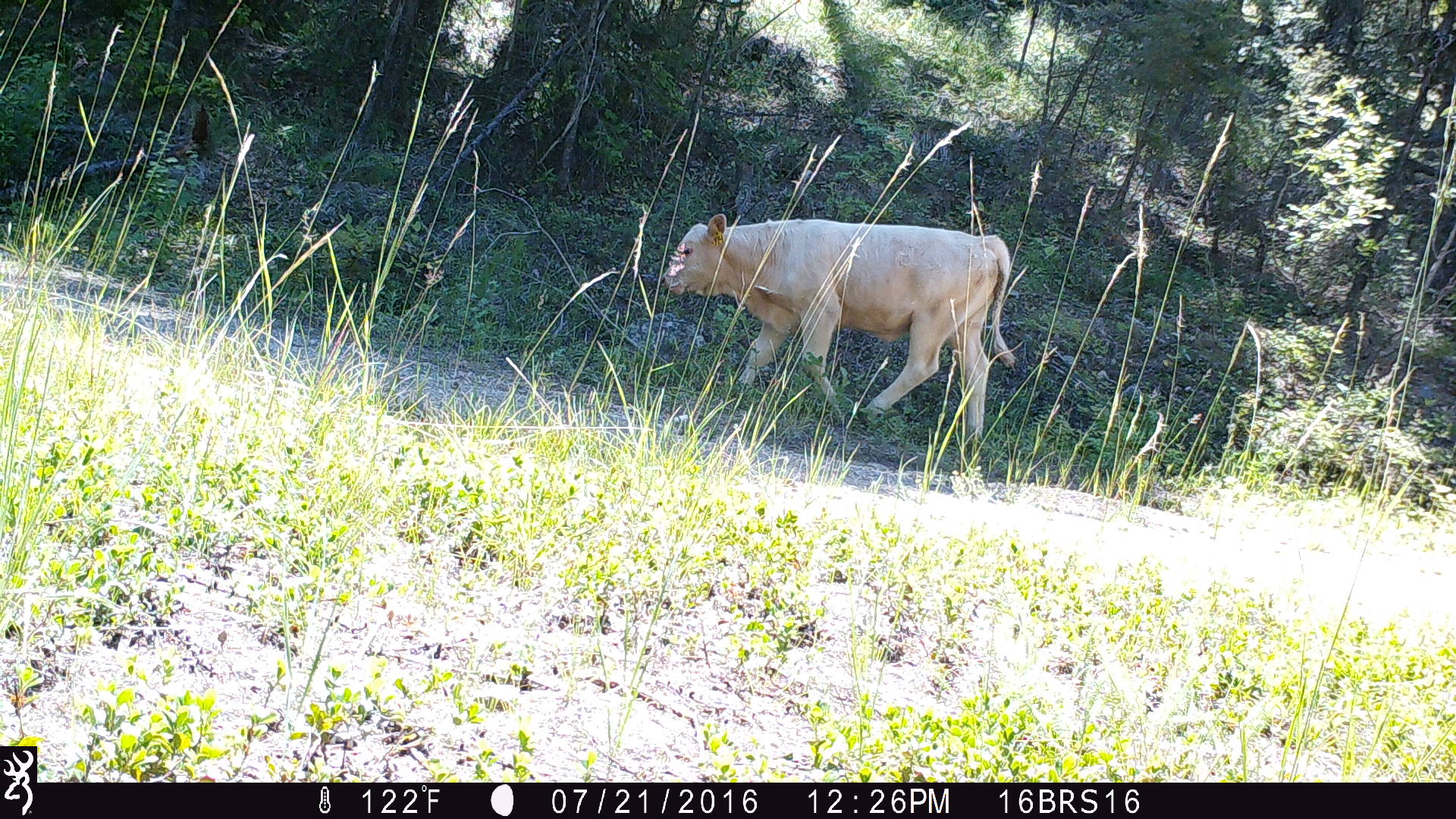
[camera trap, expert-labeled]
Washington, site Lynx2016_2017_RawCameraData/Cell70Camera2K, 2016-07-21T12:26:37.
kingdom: Animalia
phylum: Chordata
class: Mammalia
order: Artiodactyla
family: Bovidae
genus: Bos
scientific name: Bos taurus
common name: domestic cattle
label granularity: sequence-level